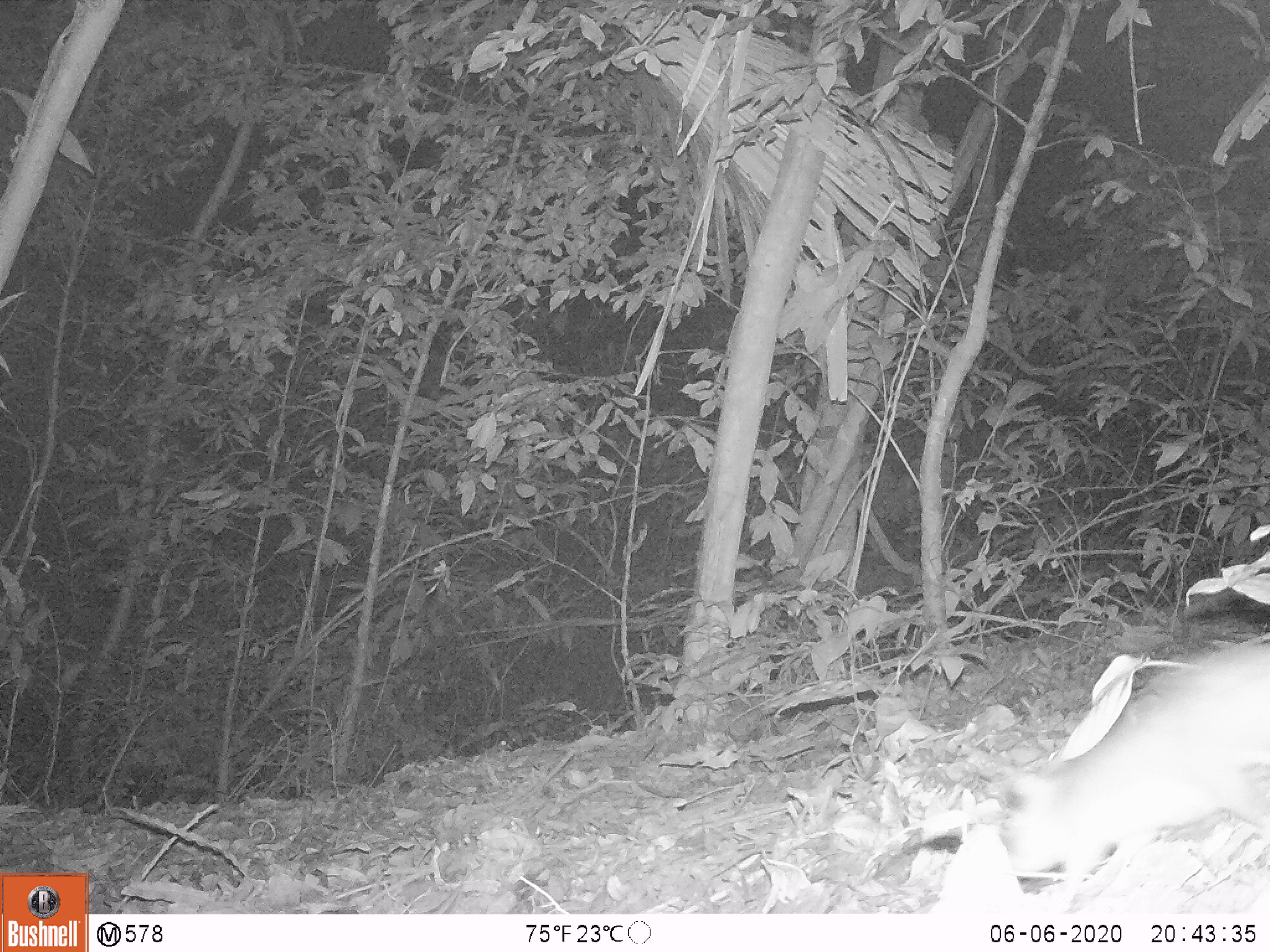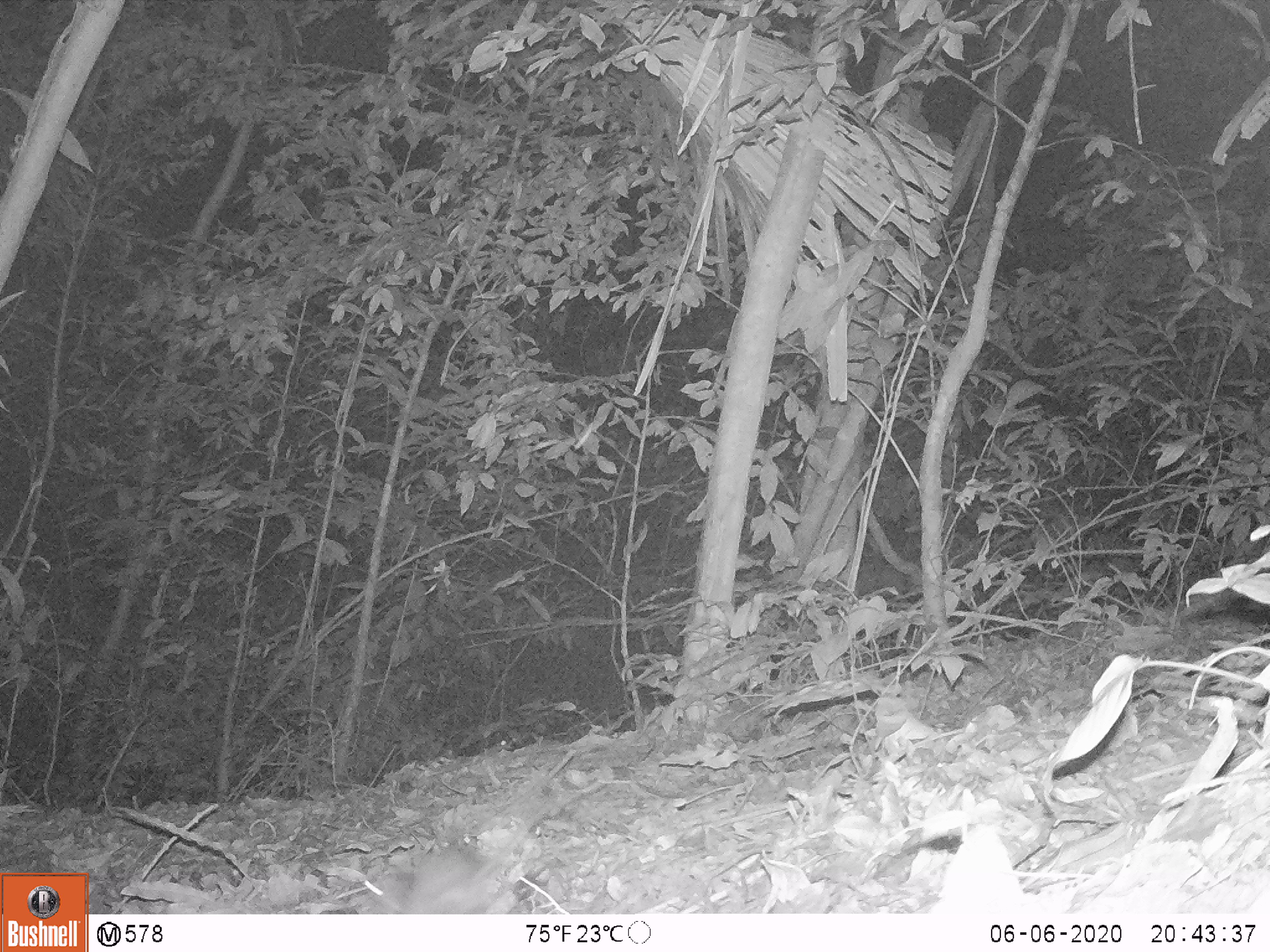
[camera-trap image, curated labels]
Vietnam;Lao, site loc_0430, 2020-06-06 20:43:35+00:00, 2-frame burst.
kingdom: Animalia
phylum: Chordata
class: Mammalia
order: Rodentia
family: Muridae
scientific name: Muridae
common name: old-world mice and rats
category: unidentified murid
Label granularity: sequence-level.